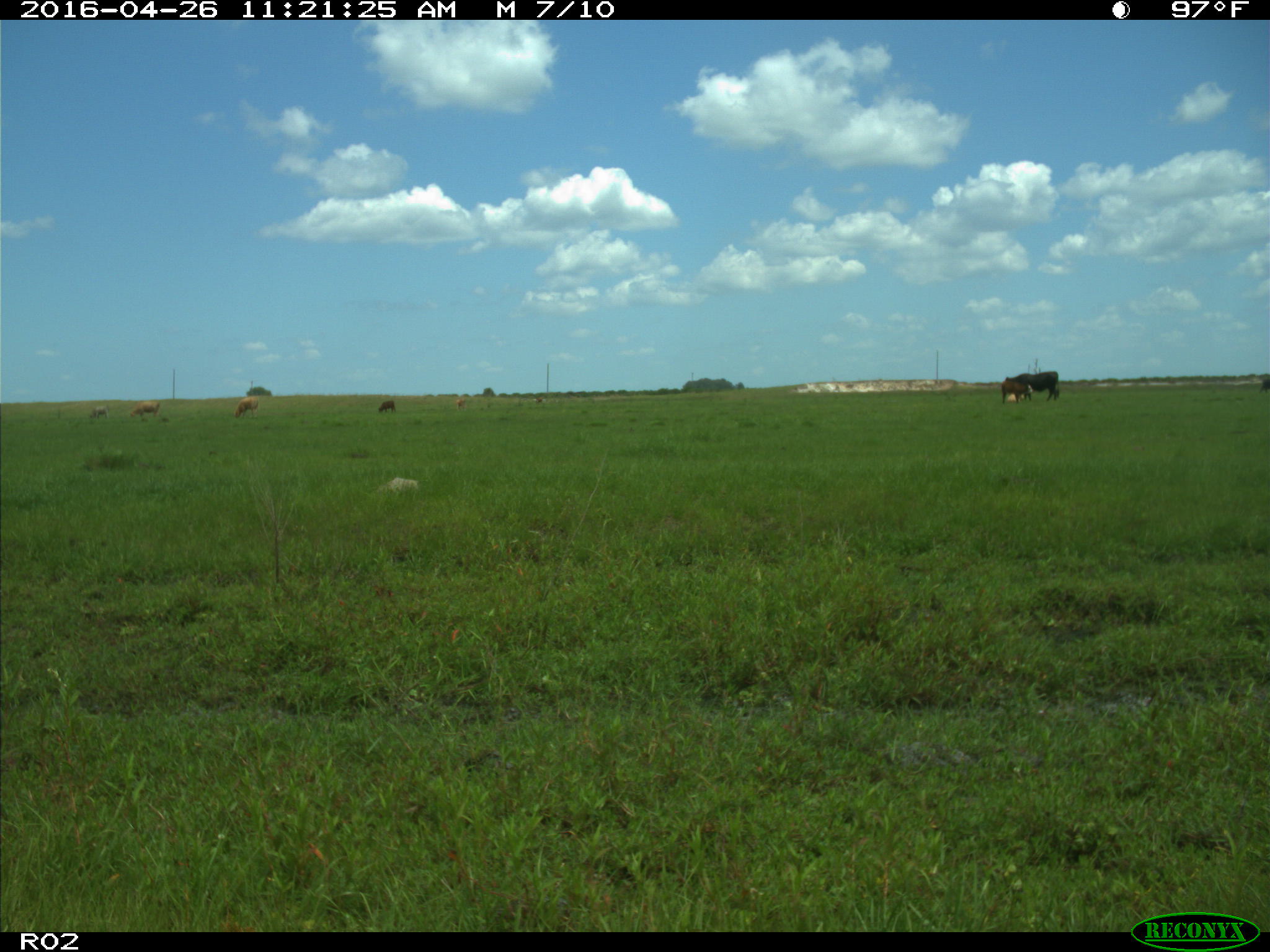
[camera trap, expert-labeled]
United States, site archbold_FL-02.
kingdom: Animalia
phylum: Chordata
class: Mammalia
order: Artiodactyla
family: Bovidae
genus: Bos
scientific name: Bos taurus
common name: domestic cow